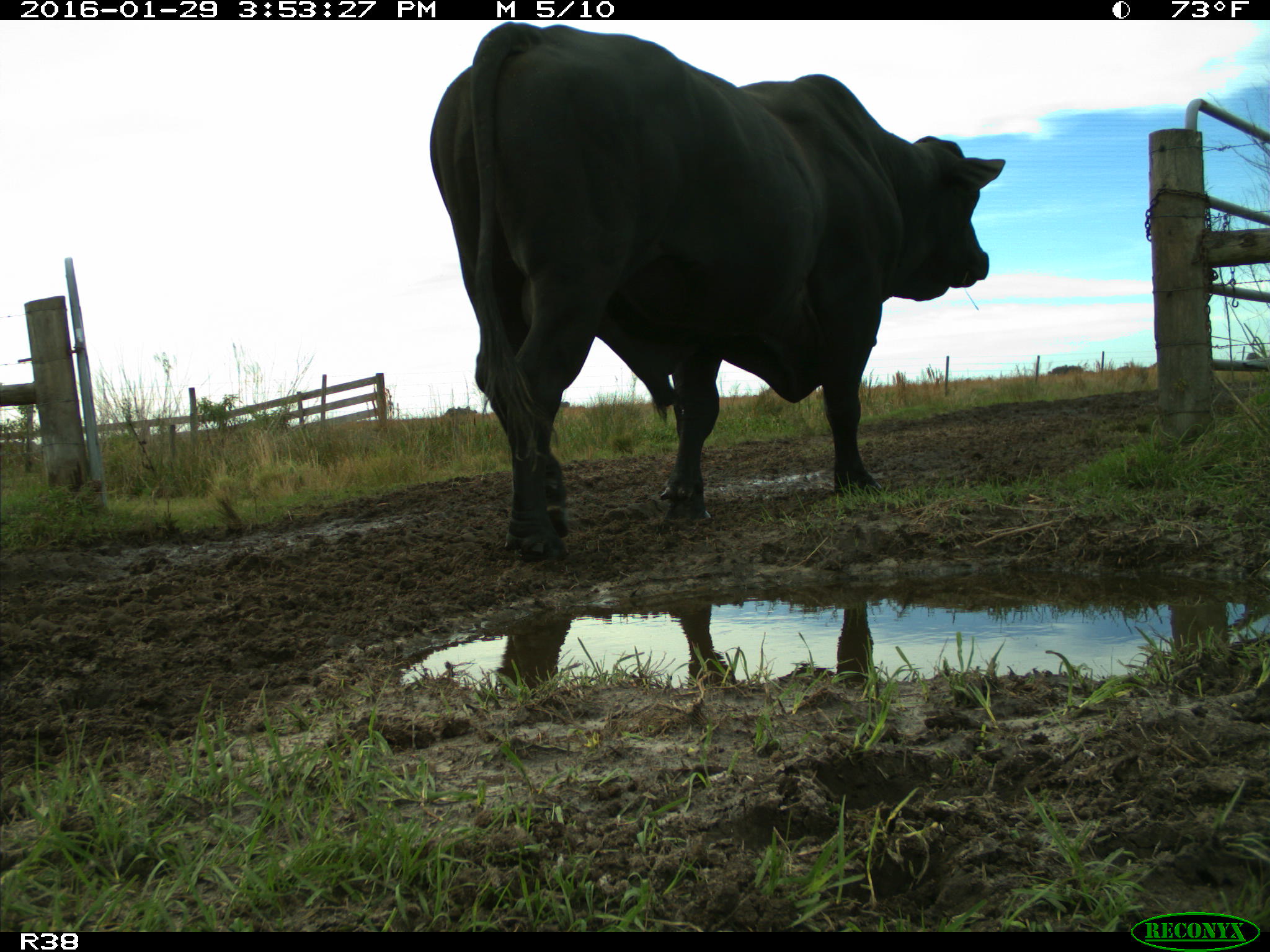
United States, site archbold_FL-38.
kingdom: Animalia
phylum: Chordata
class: Mammalia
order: Artiodactyla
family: Bovidae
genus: Bos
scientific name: Bos taurus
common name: domestic cow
Bos taurus (domestic cow).